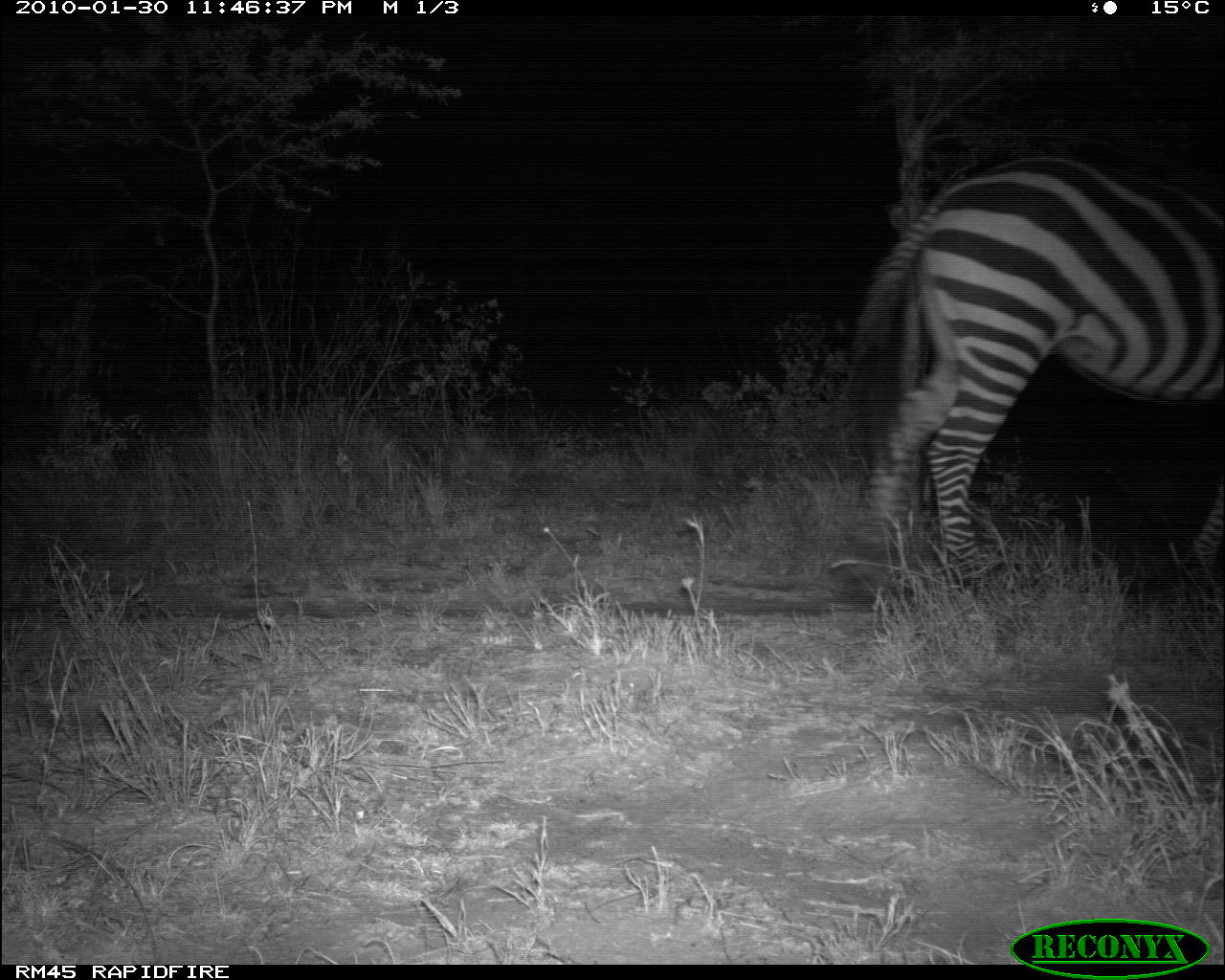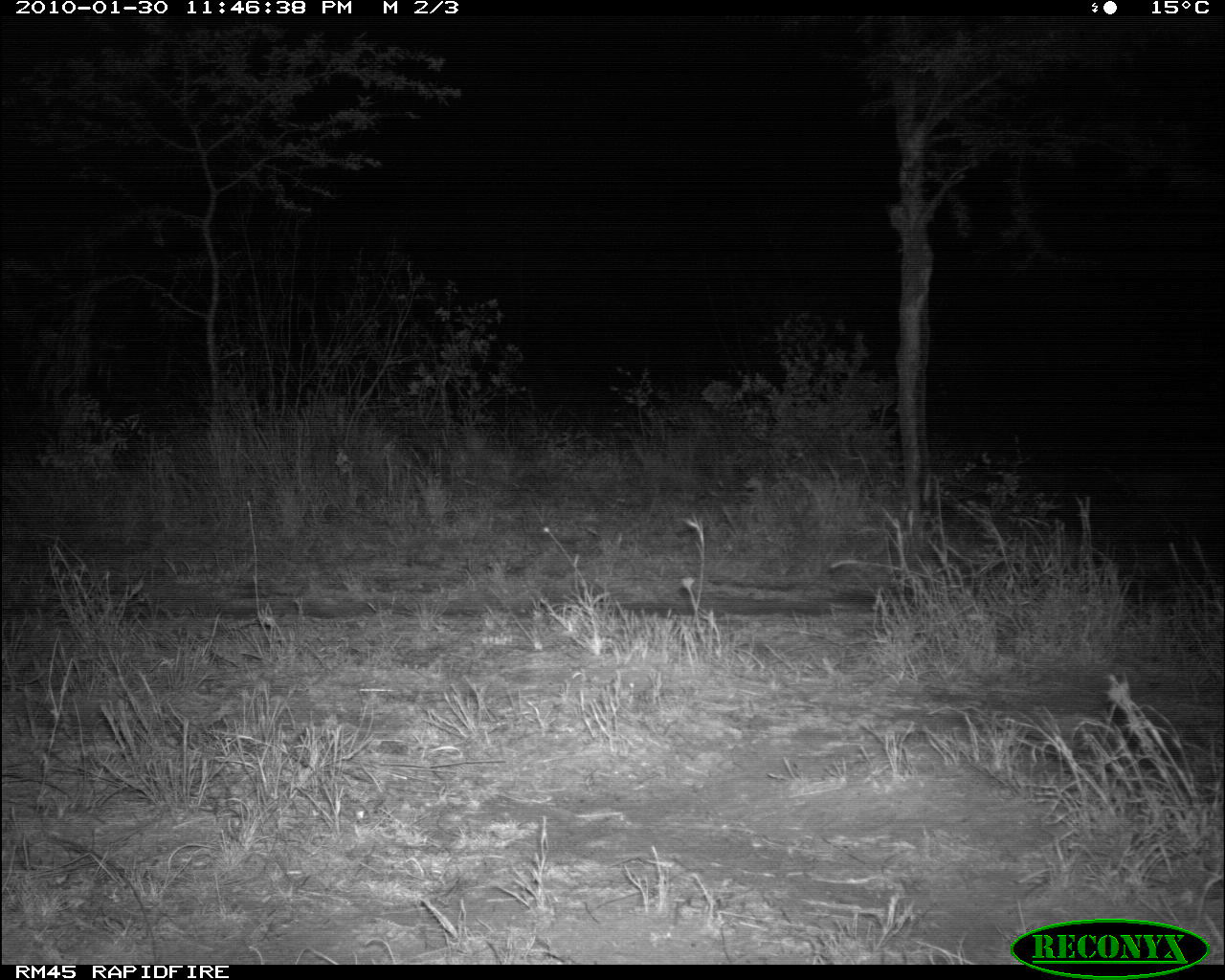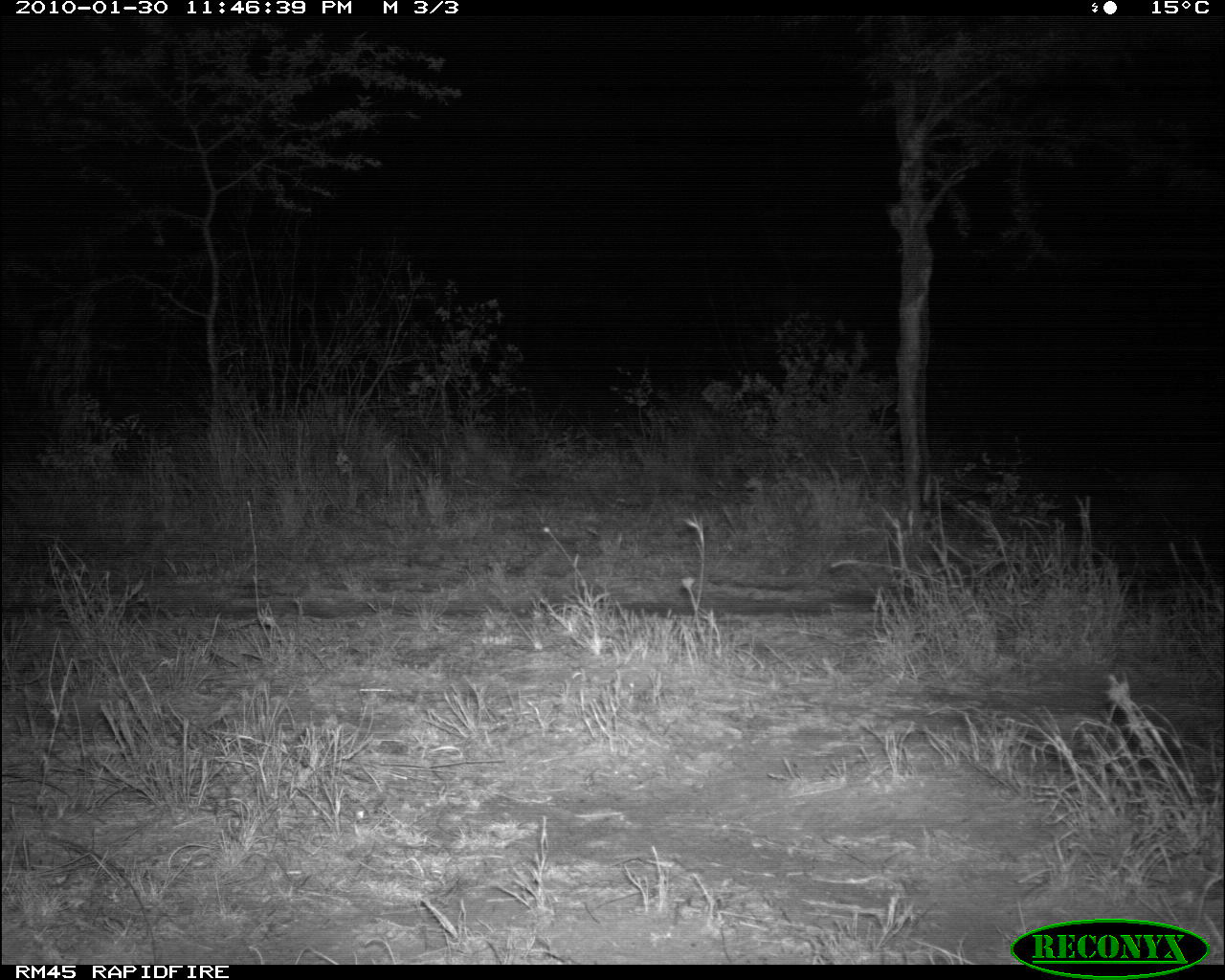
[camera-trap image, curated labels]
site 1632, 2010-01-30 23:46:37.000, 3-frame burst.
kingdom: Animalia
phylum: Chordata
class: Mammalia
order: Perissodactyla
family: Equidae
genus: Equus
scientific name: Equus quagga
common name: plains zebra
Equus quagga (plains zebra), count 1.